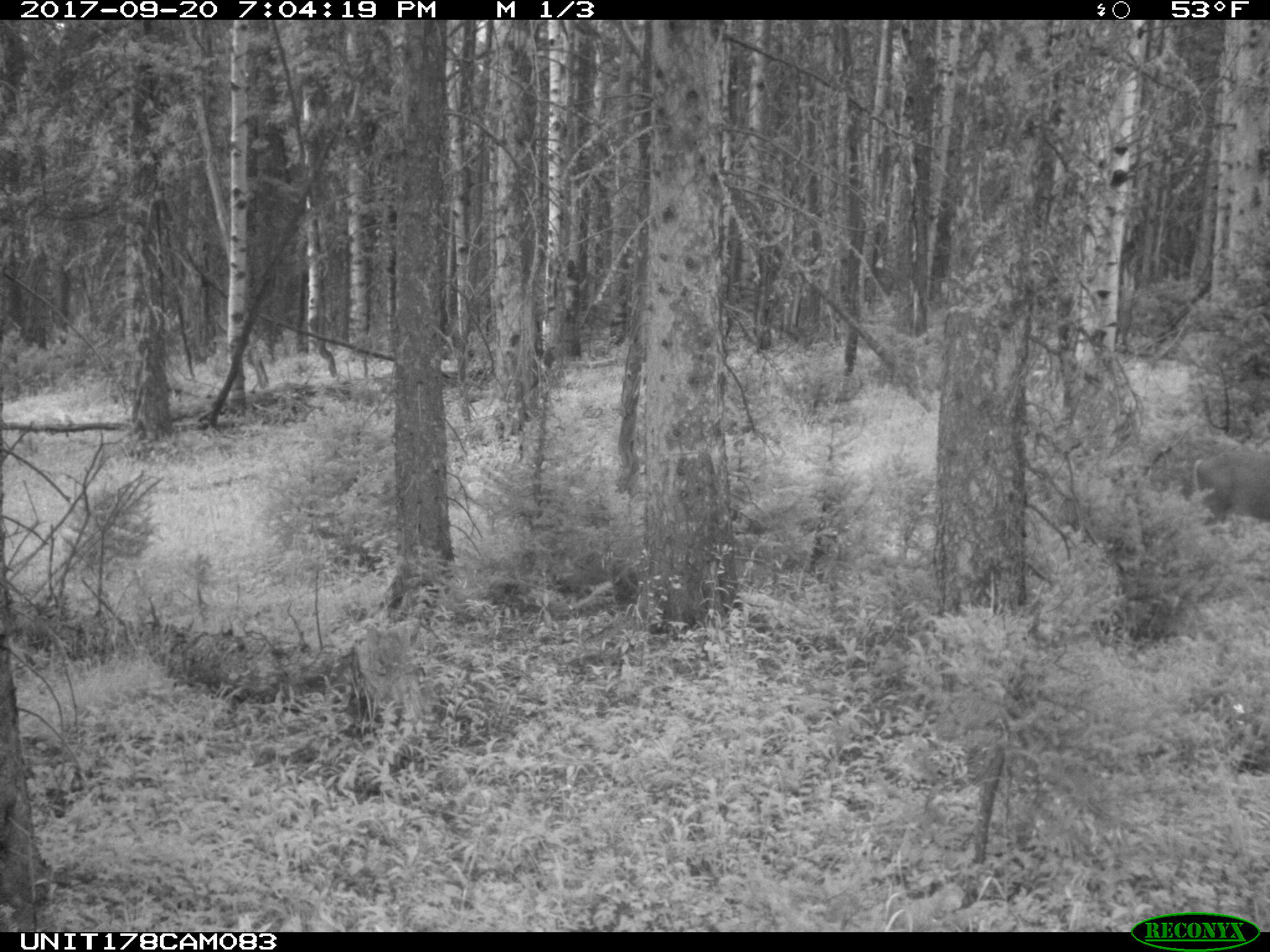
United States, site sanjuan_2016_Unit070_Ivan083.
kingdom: Animalia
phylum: Chordata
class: Mammalia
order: Artiodactyla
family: Cervidae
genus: Odocoileus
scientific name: Odocoileus hemionus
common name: mule deer